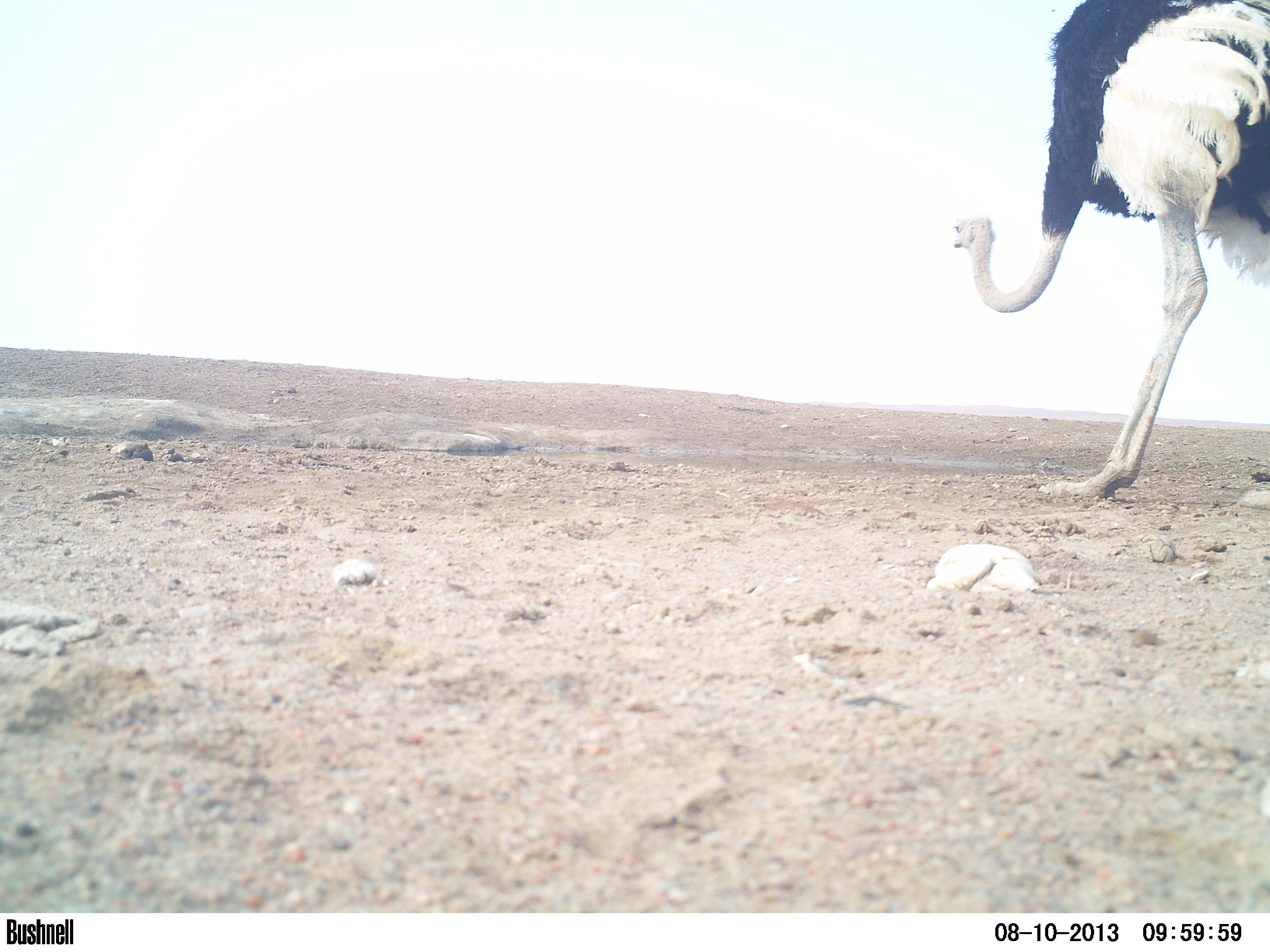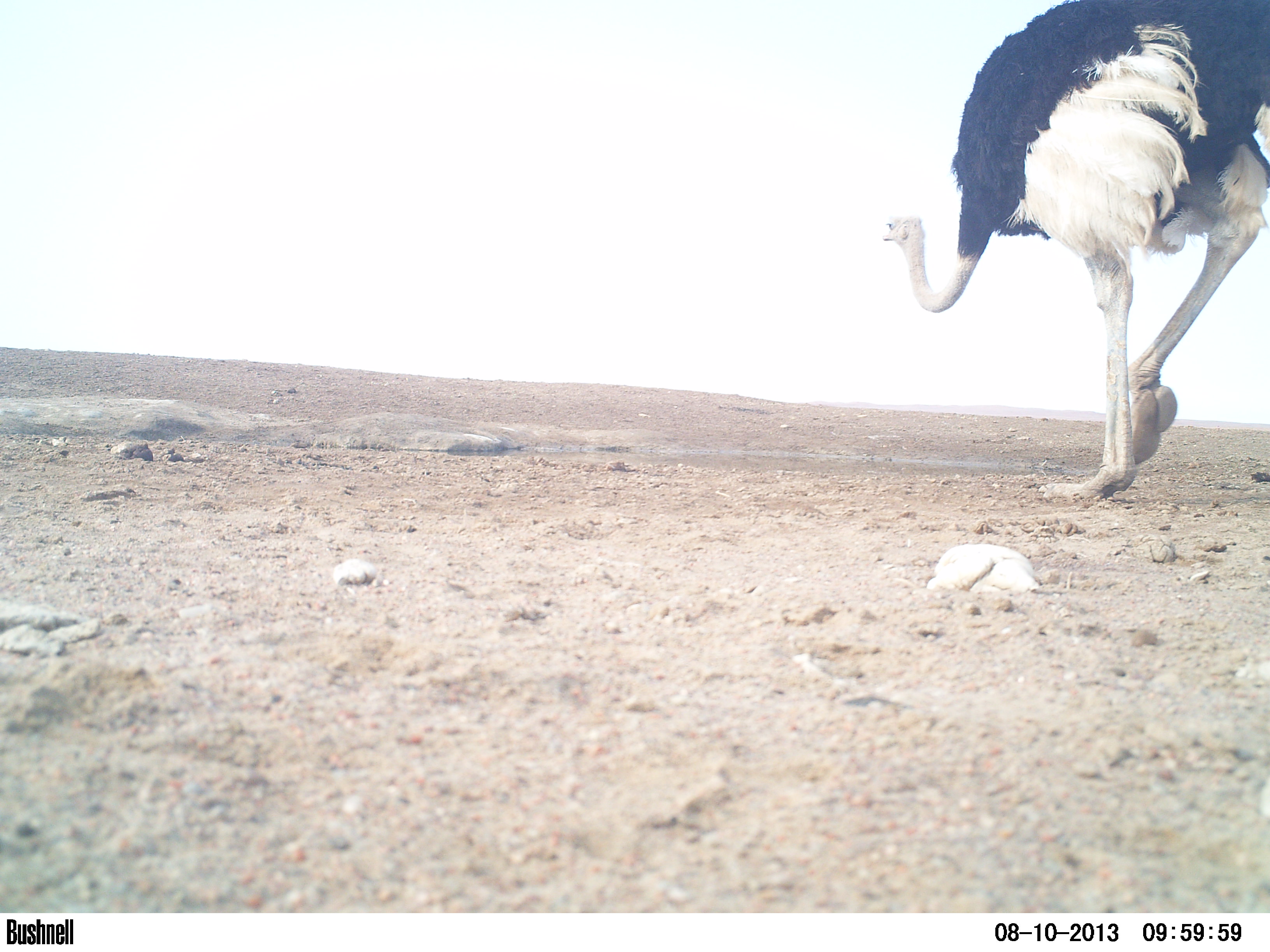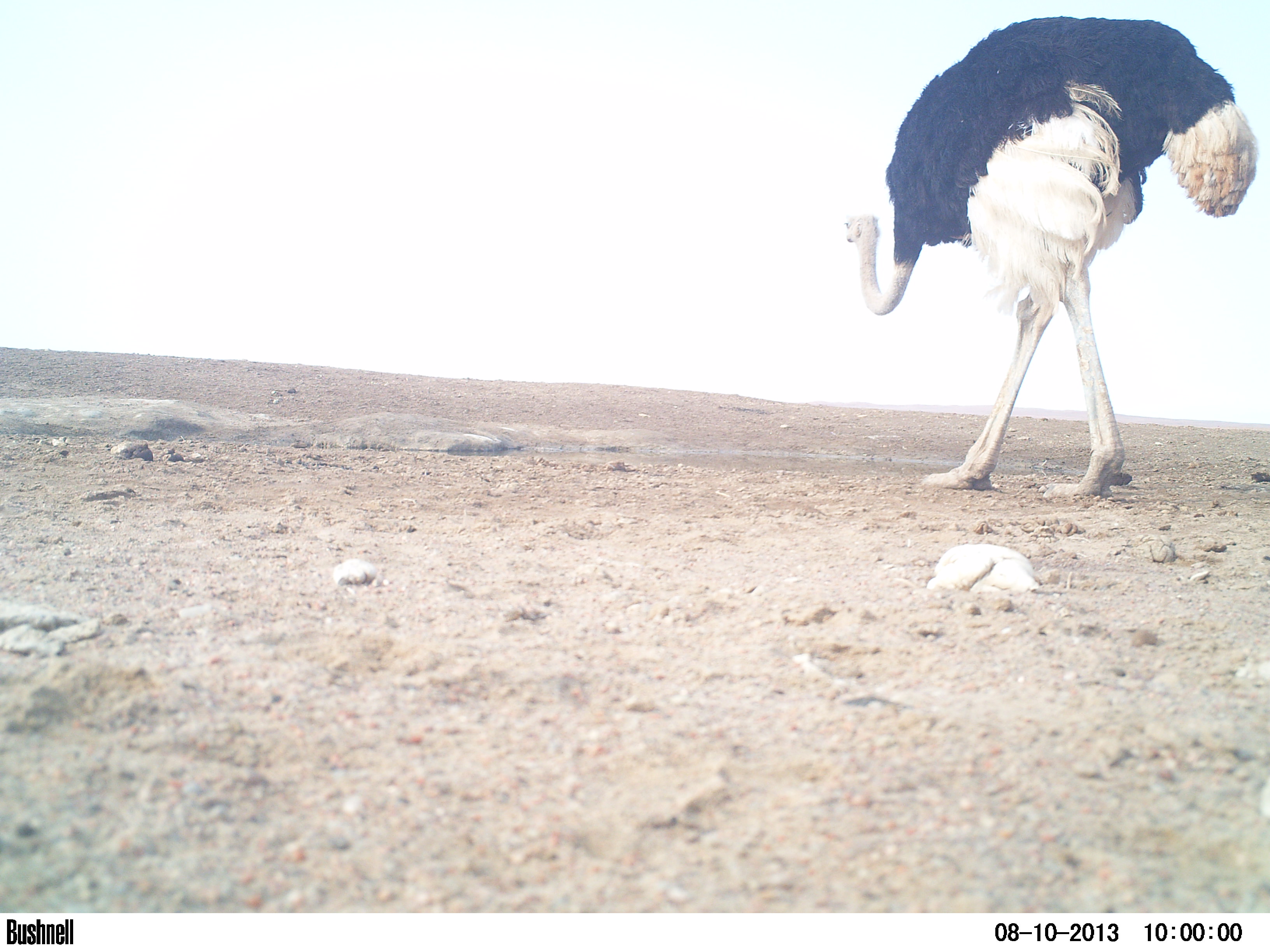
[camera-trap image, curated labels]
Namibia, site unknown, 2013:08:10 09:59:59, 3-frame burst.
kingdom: Animalia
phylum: Chordata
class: Aves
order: Struthioniformes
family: Struthionidae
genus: Struthio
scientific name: Struthio camelus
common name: common ostrich